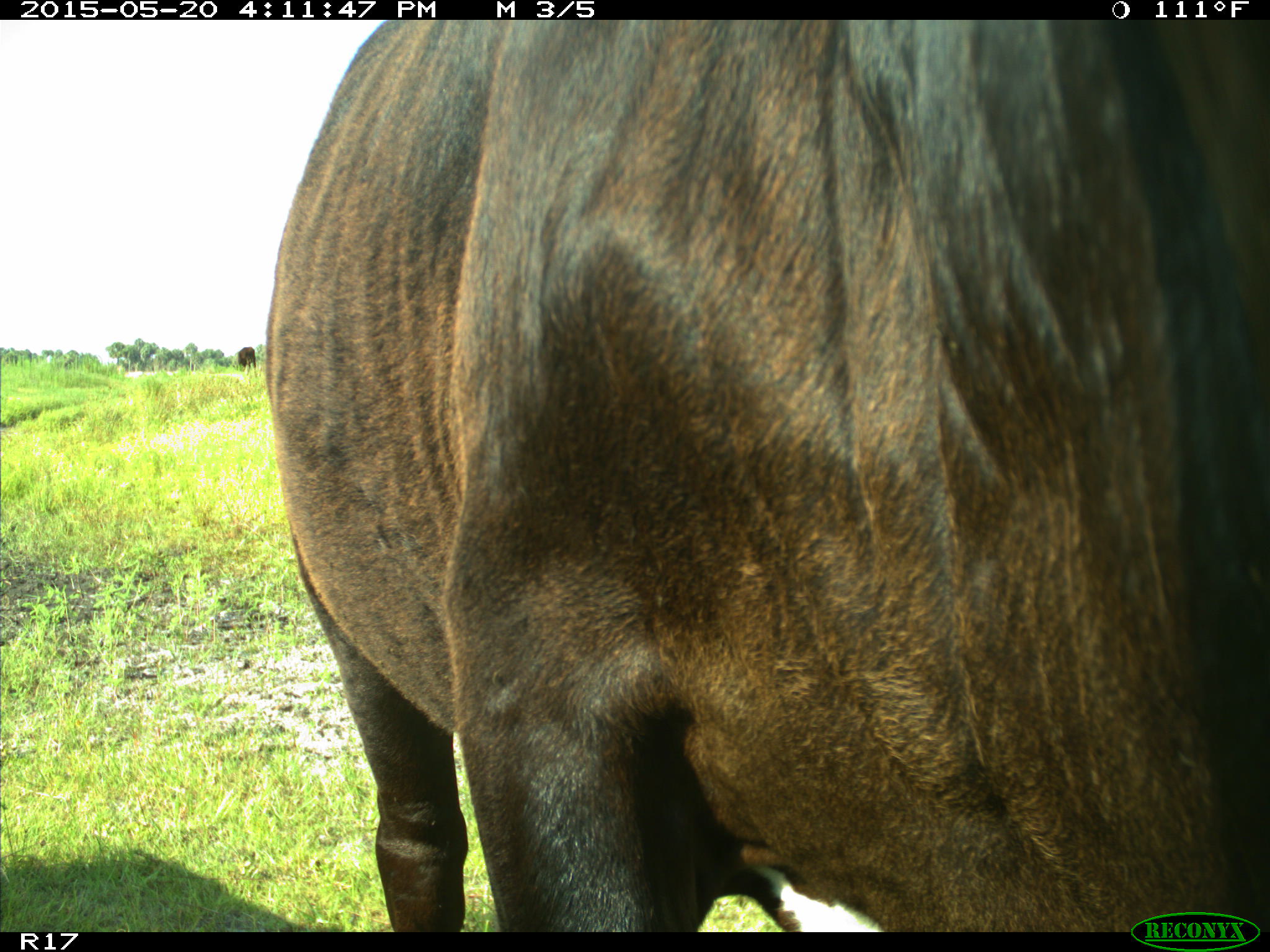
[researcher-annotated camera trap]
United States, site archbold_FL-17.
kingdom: Animalia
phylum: Chordata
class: Mammalia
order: Artiodactyla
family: Bovidae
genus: Bos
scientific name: Bos taurus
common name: domestic cow